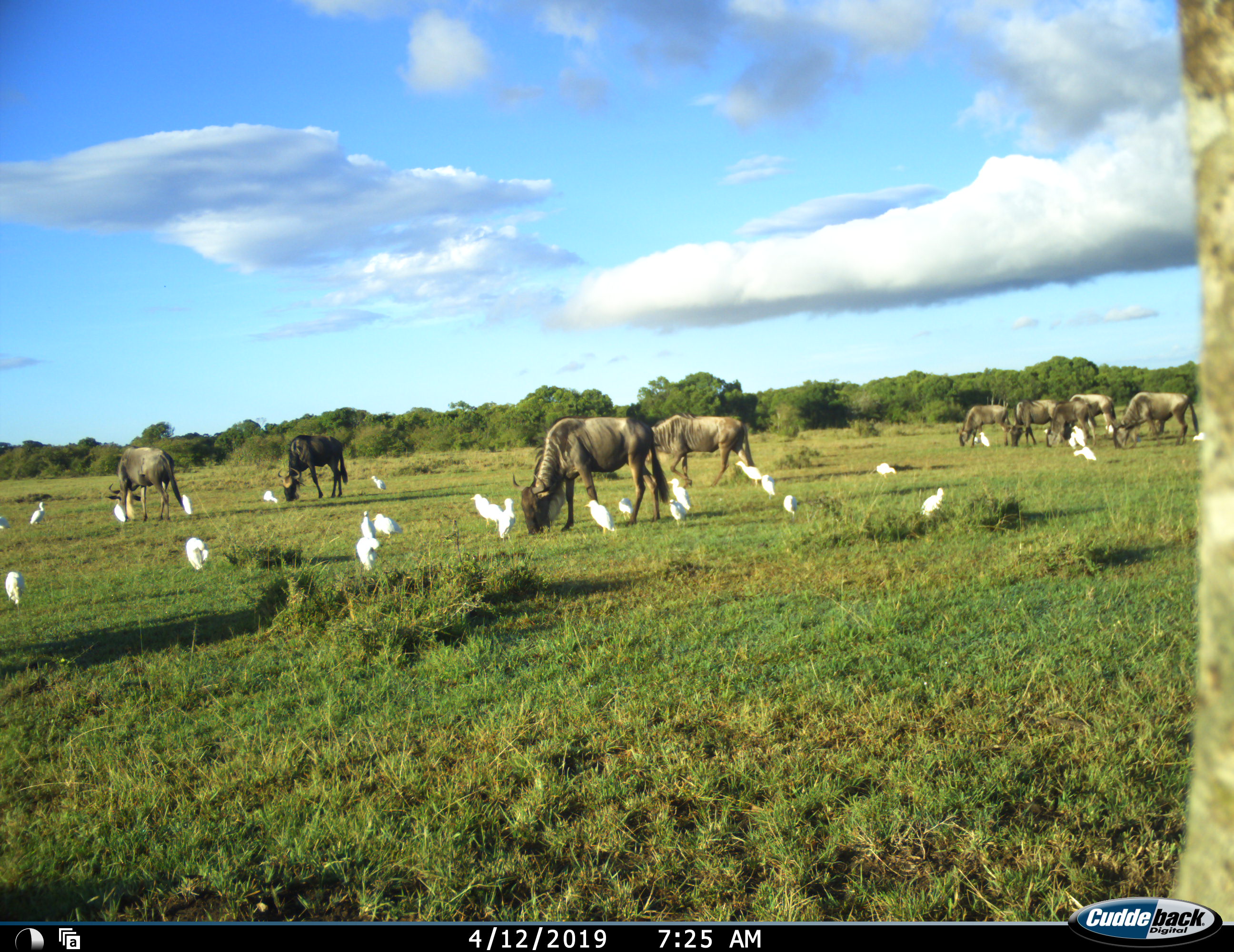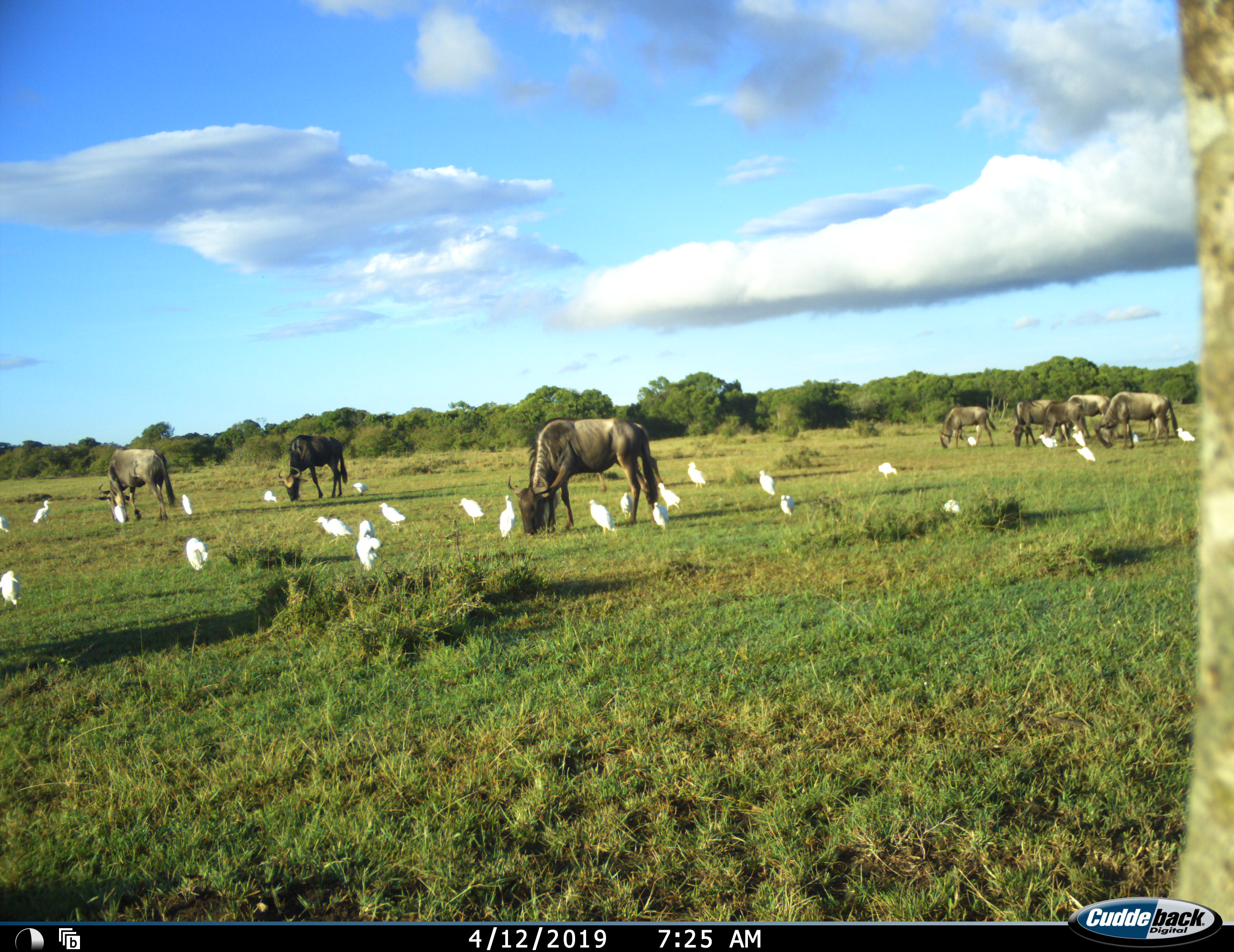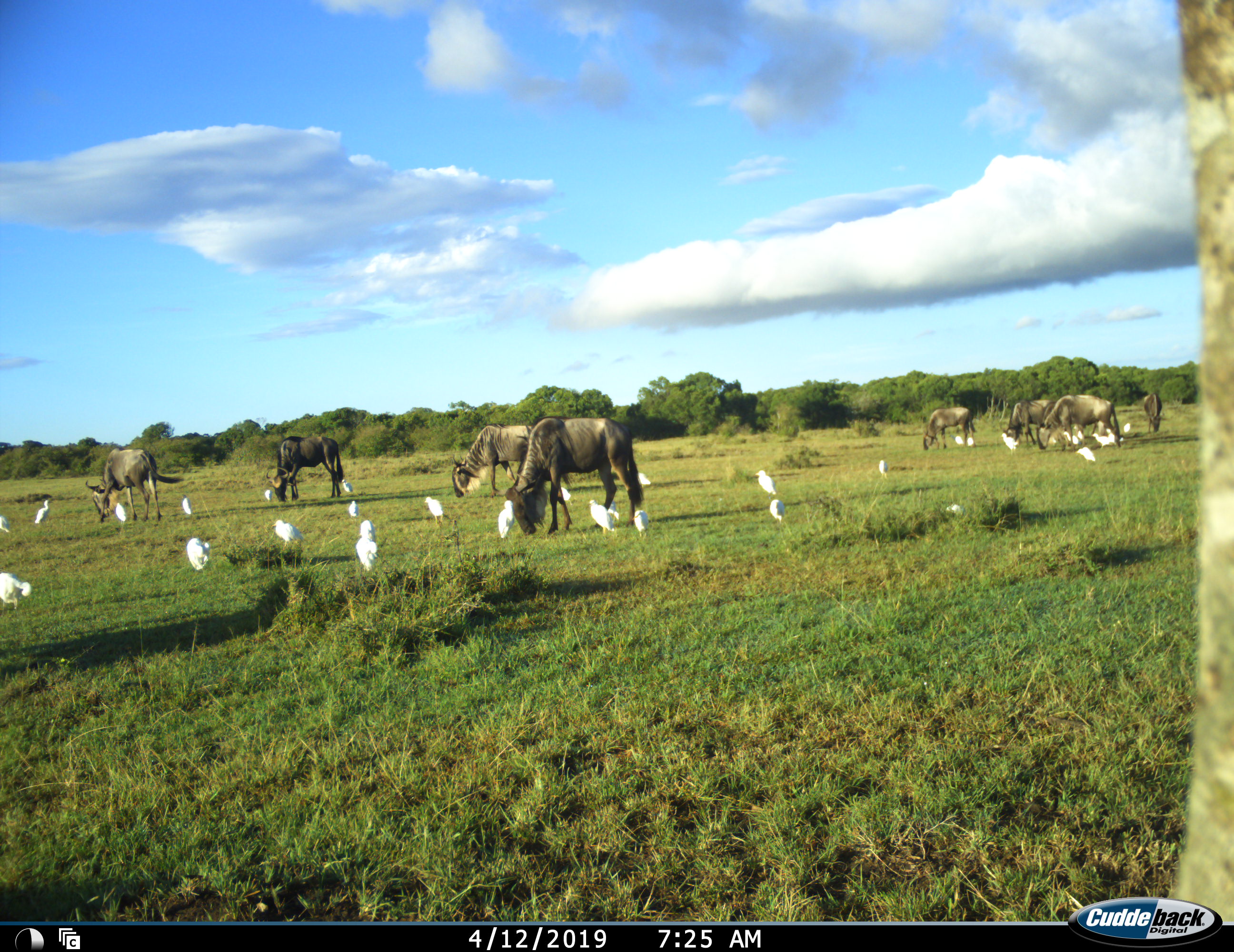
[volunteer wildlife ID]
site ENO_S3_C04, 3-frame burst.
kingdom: Animalia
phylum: Chordata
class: Aves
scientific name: Aves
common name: bird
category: birdother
Birdother (bird) (Aves), count 11-50. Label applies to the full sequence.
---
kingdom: Animalia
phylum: Chordata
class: Mammalia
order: Artiodactyla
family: Bovidae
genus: Connochaetes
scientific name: Connochaetes taurinus taurinus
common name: blue wildebeest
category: wildebeestblue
Wildebeestblue (blue wildebeest) (Connochaetes taurinus taurinus), count 9. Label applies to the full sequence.